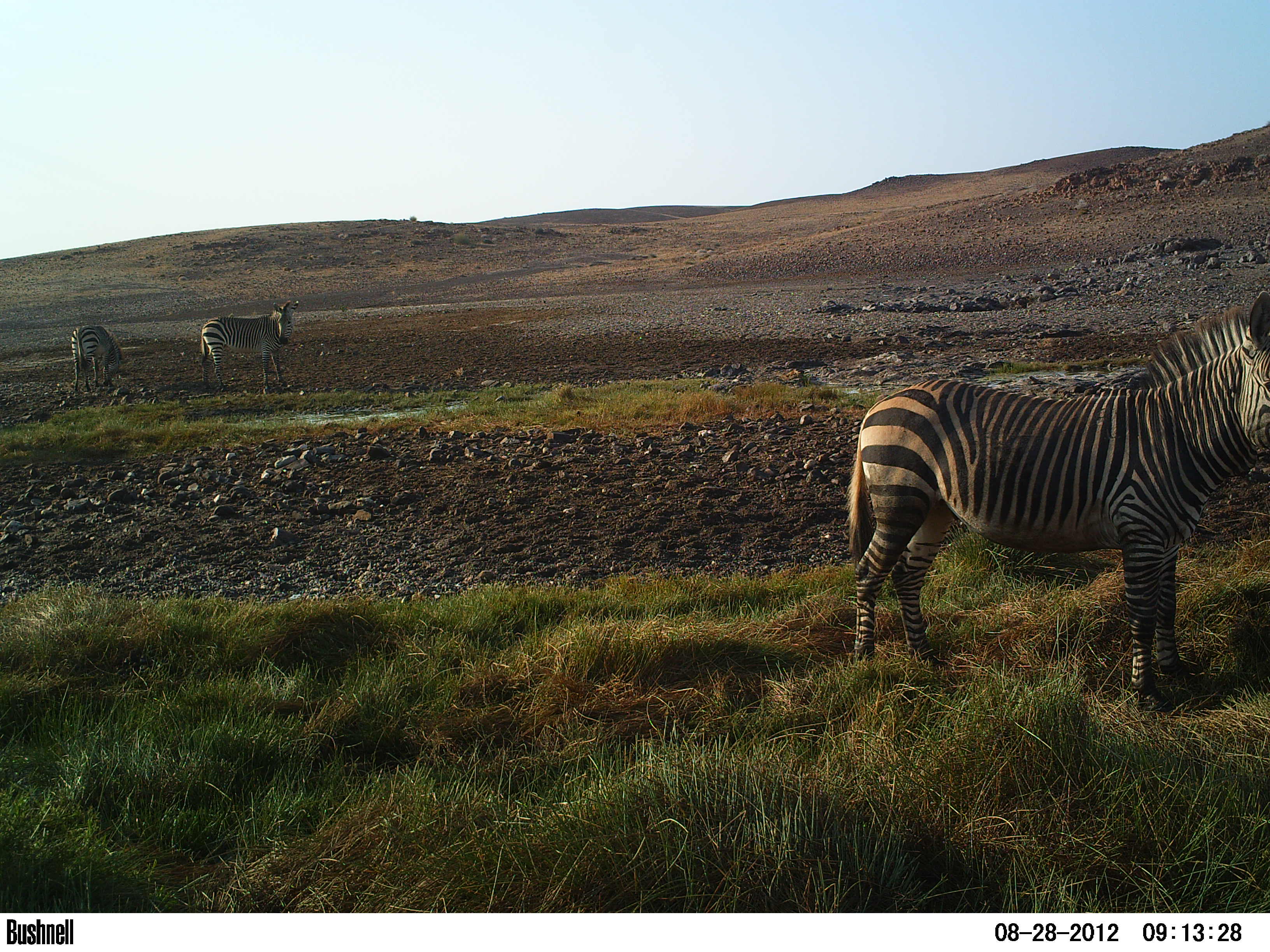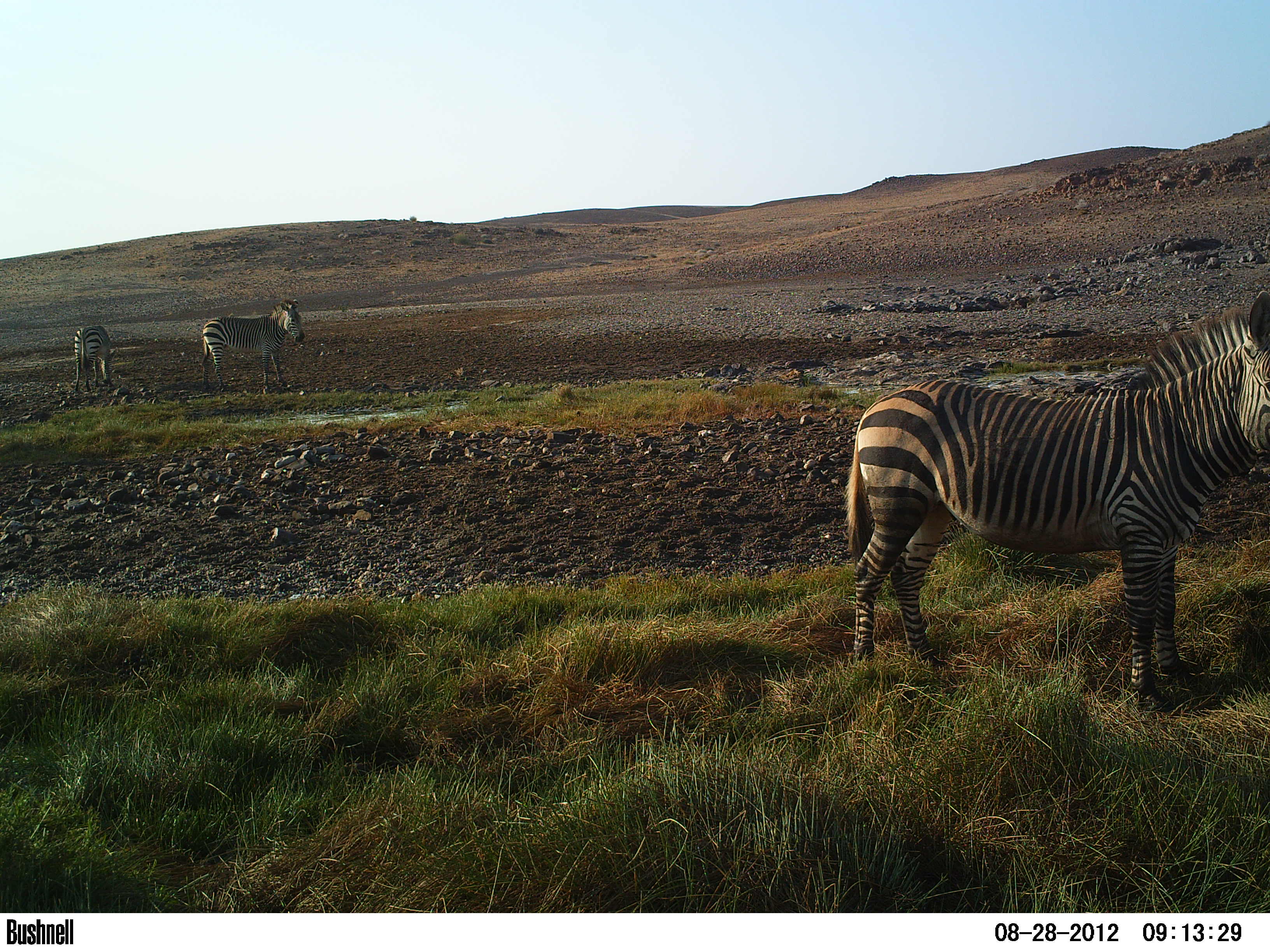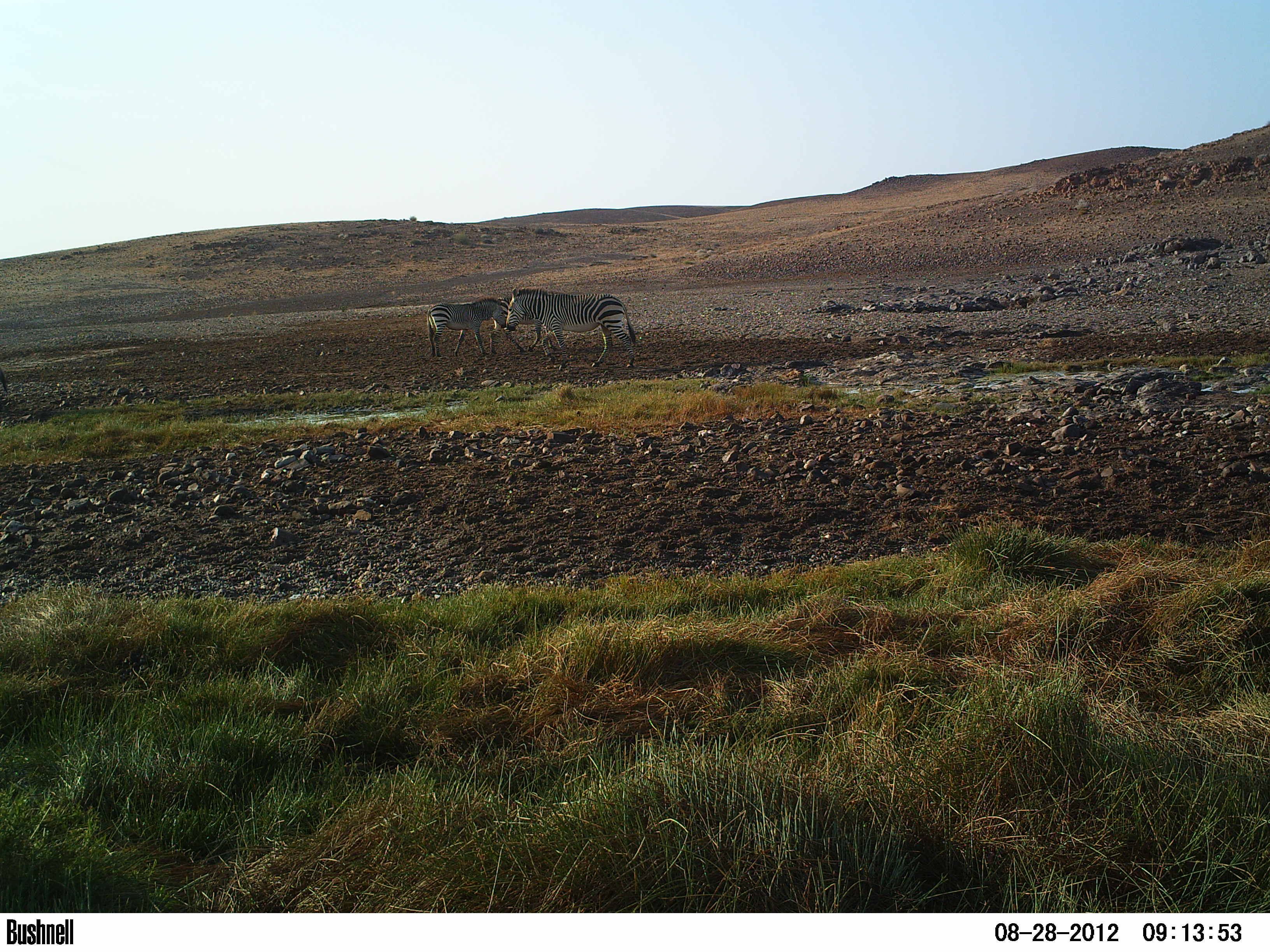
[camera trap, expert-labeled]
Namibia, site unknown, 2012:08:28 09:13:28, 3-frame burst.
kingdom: Animalia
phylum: Chordata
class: Mammalia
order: Perissodactyla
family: Equidae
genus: Equus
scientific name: Equus zebra hartmannae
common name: hartmann's mountain zebra